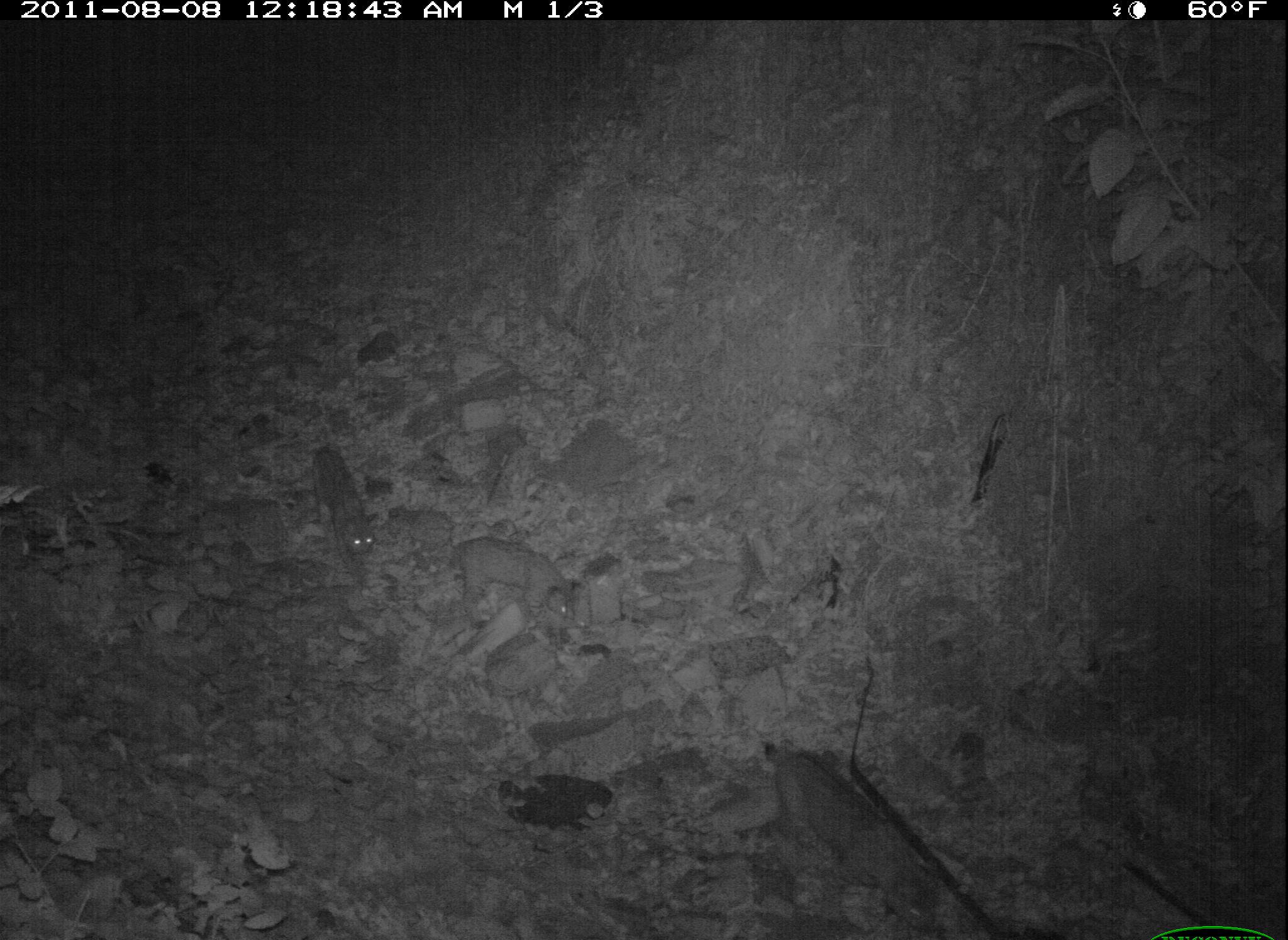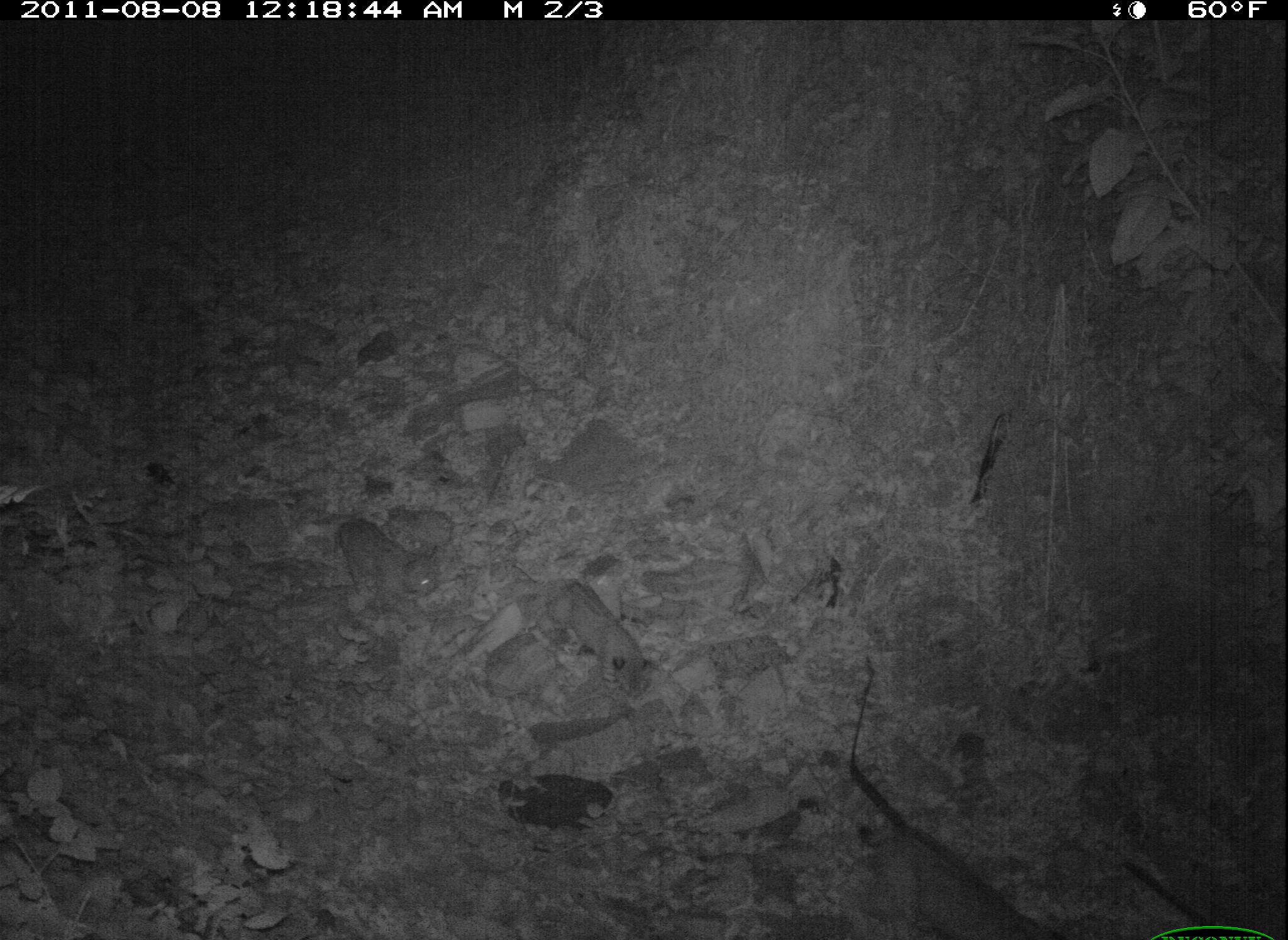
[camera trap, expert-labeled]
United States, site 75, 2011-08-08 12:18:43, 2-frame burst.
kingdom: Animalia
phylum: Chordata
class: Mammalia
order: Carnivora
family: Felidae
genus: Lynx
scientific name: Lynx rufus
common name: bobcat